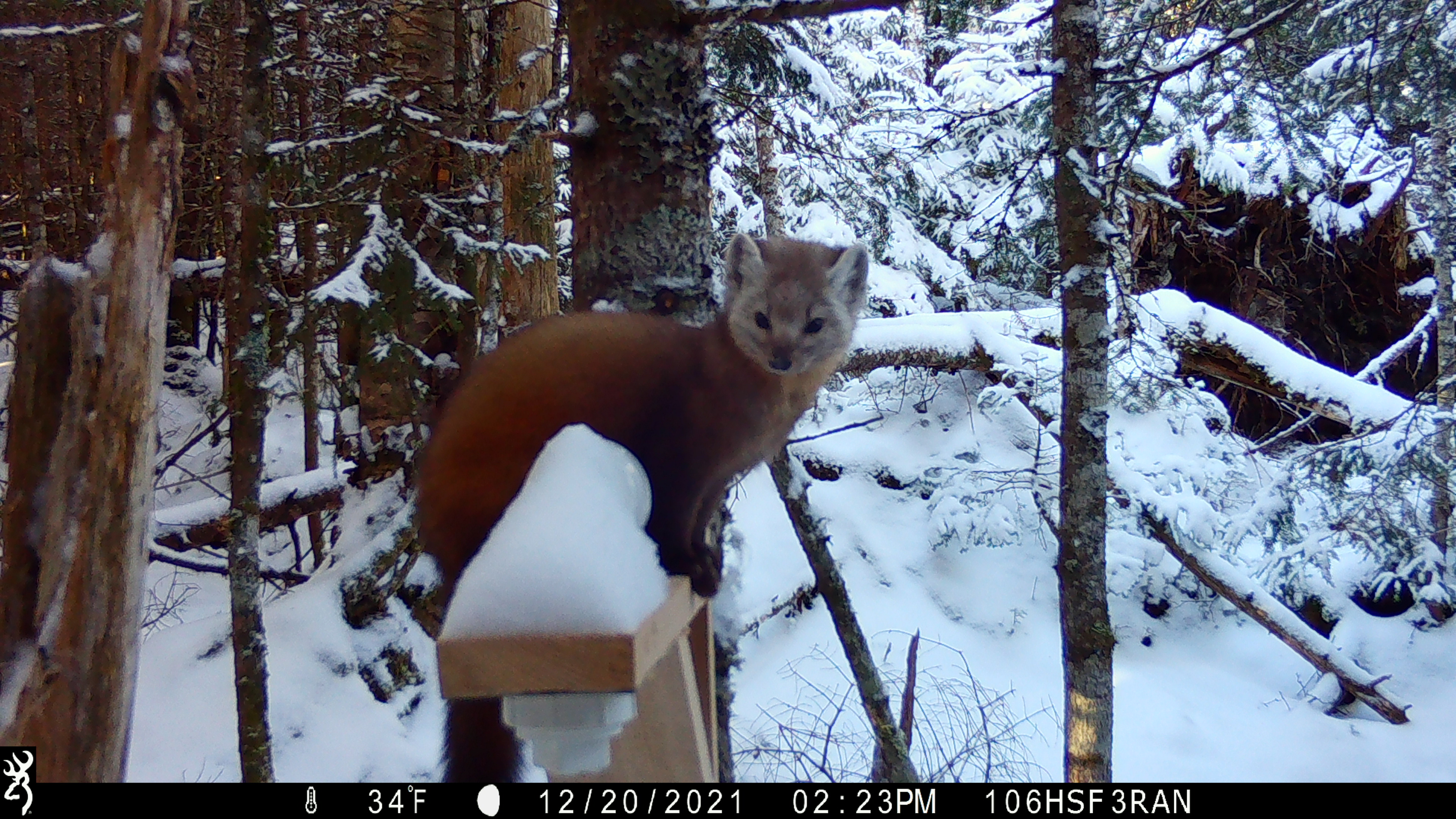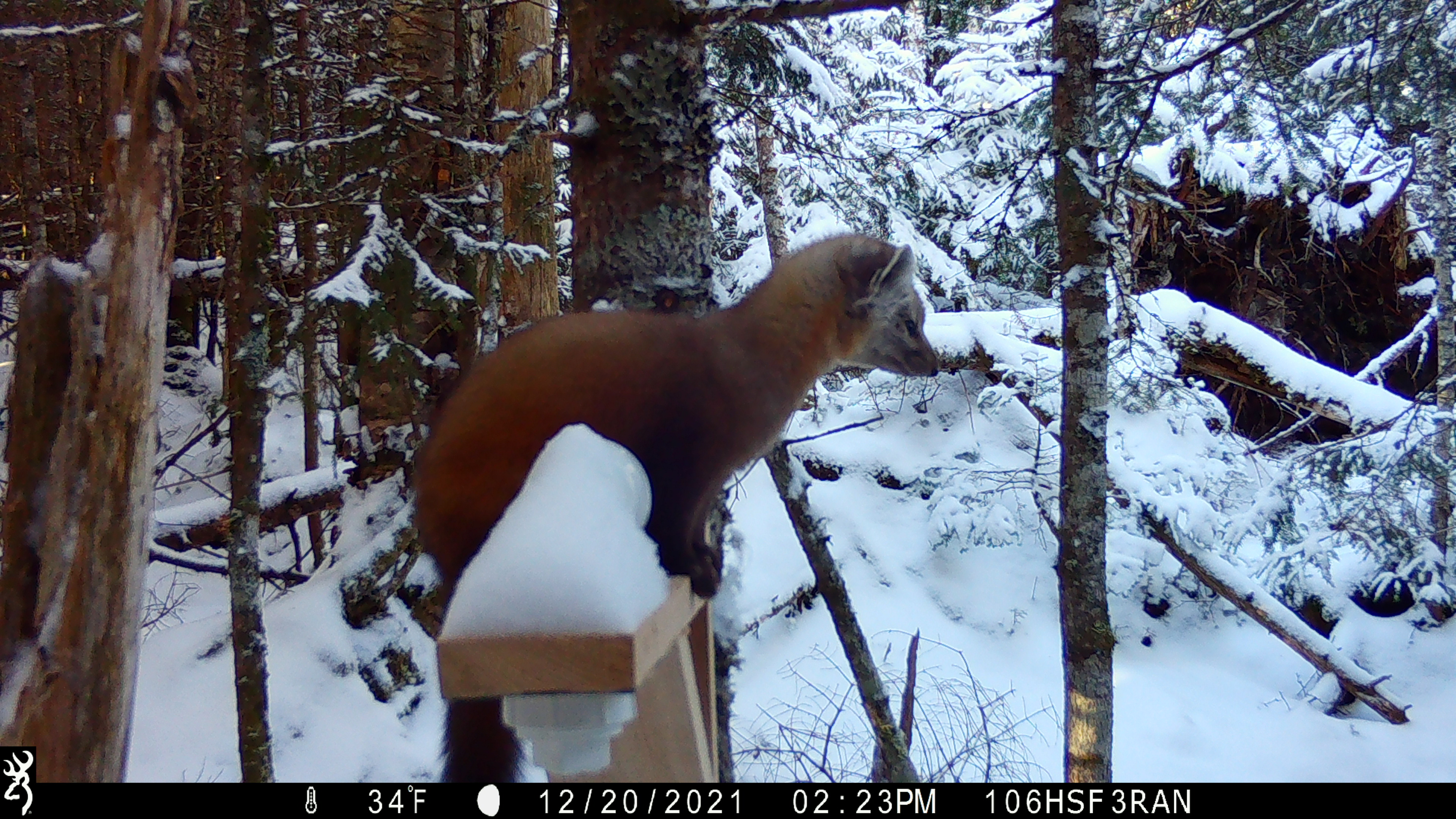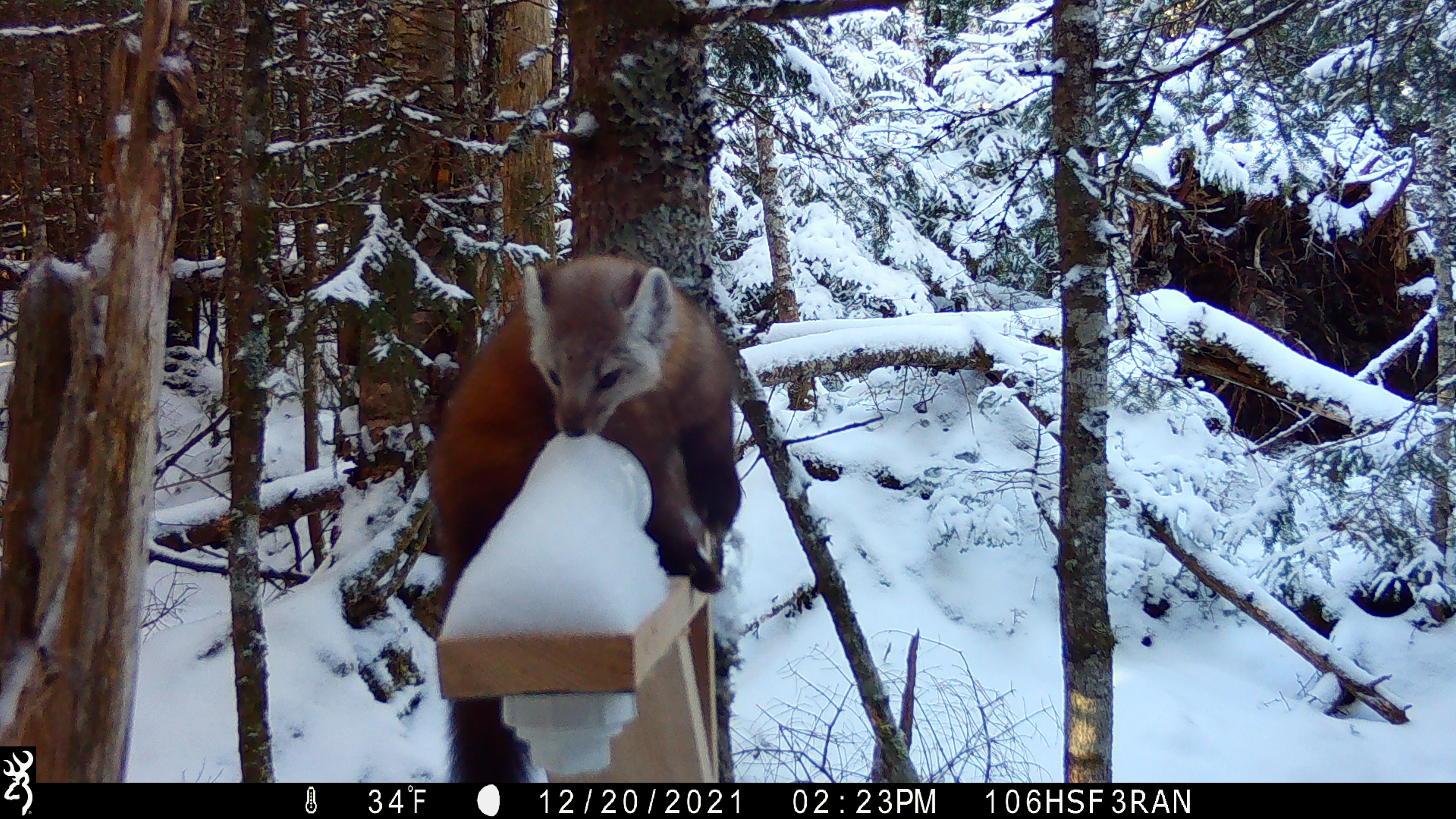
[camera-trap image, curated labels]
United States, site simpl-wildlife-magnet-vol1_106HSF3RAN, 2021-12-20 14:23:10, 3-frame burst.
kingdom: Animalia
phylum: Chordata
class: Mammalia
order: Carnivora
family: Mustelidae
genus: Martes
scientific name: Martes americana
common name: american marten